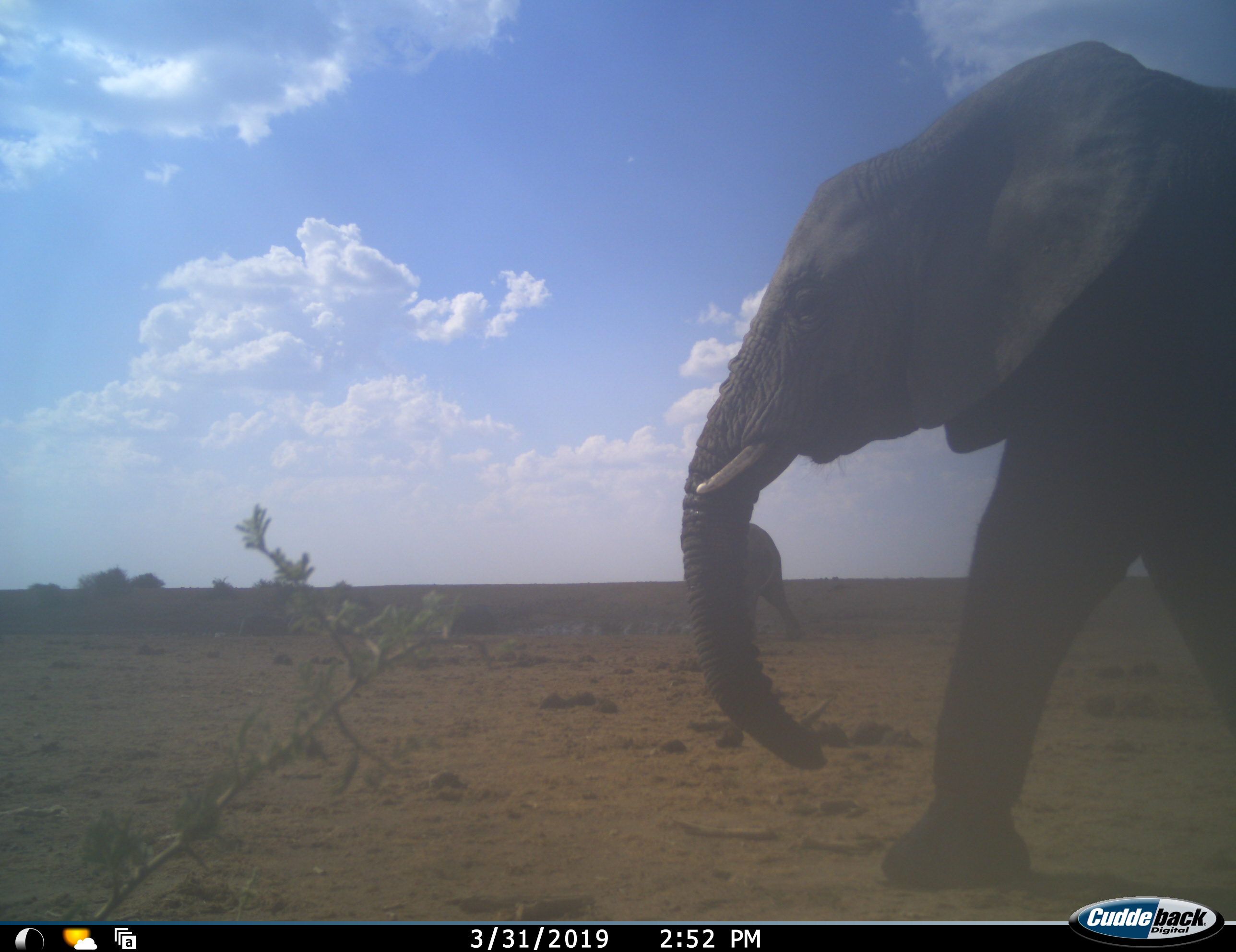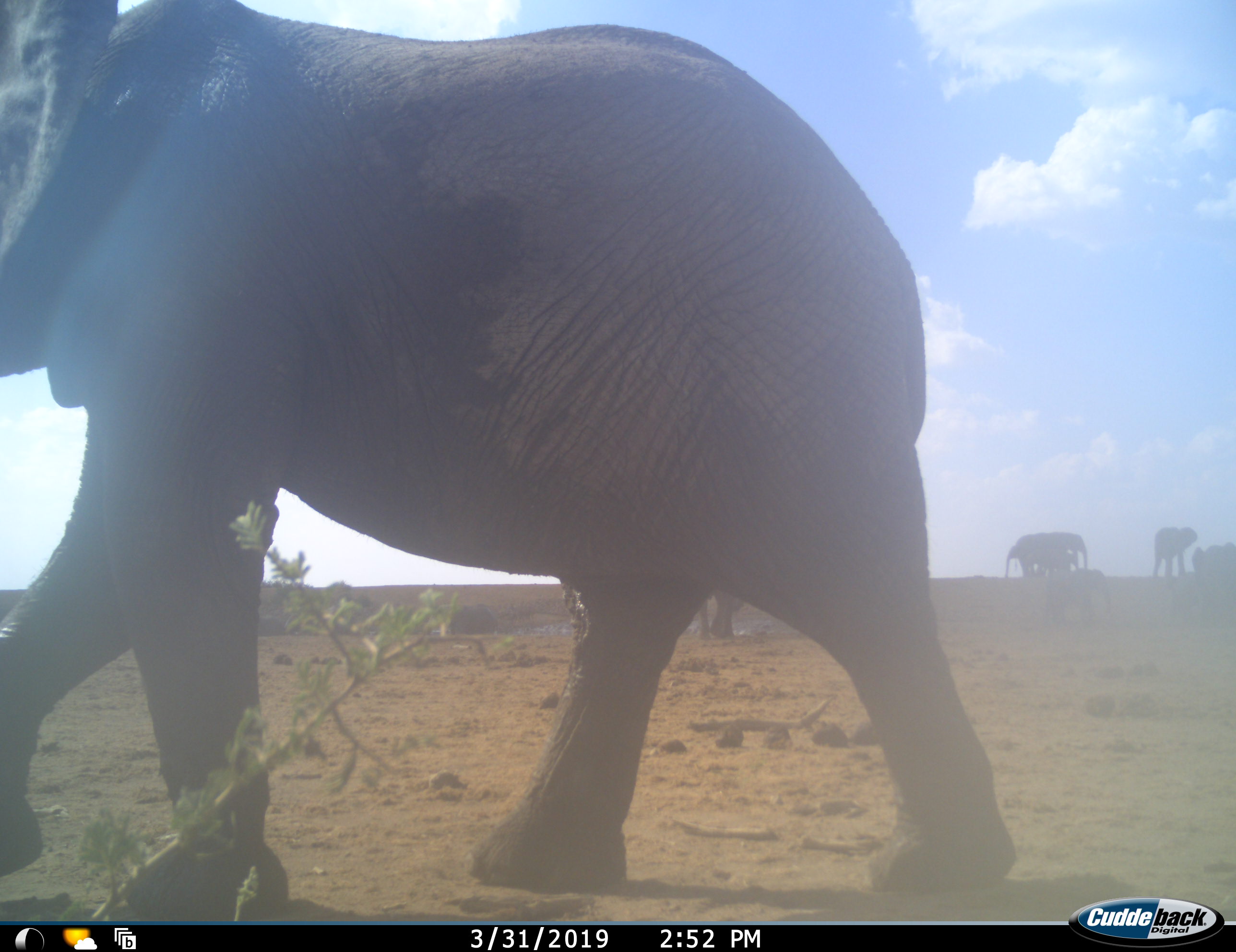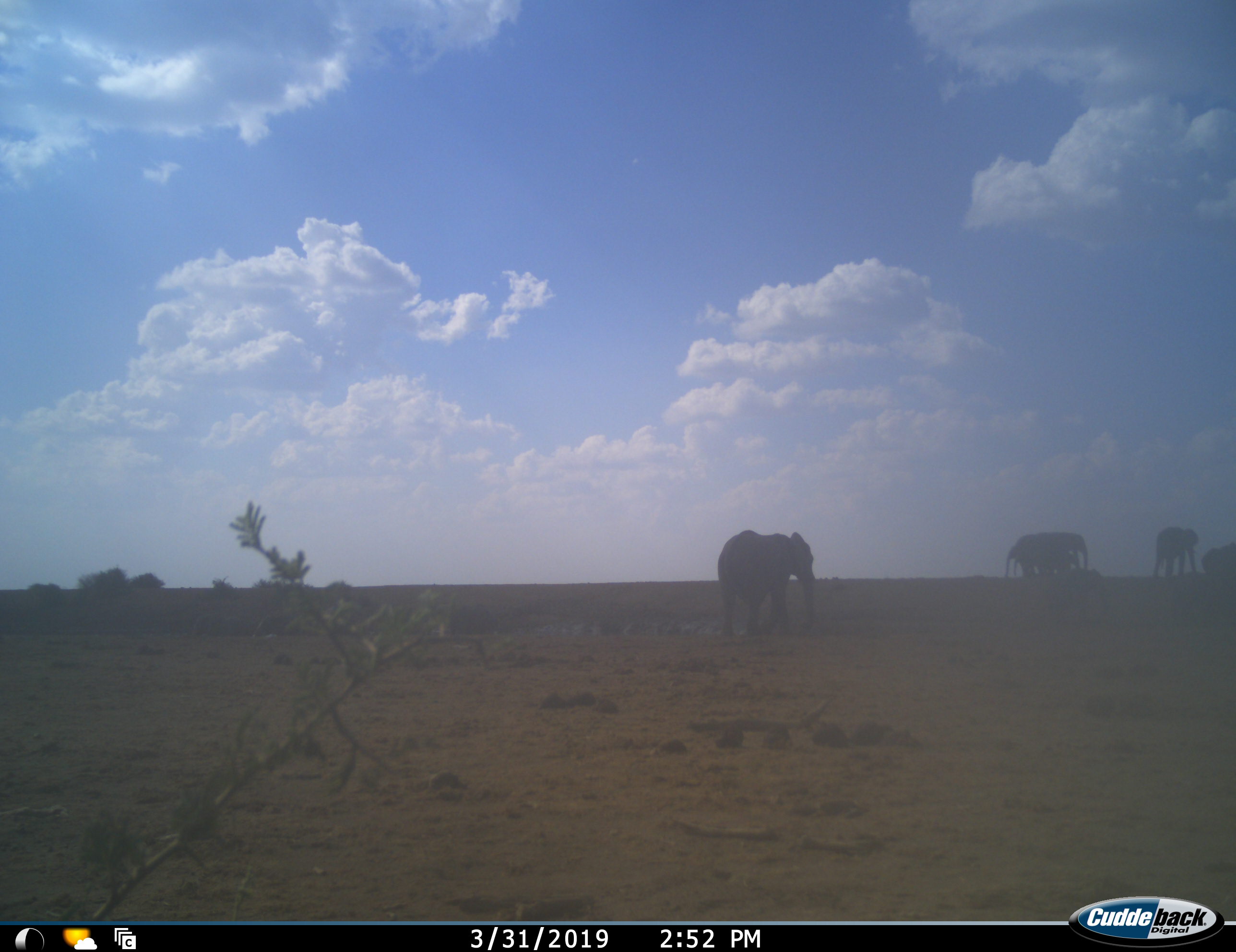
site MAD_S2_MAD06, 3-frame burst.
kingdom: Animalia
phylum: Chordata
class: Mammalia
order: Proboscidea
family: Elephantidae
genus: Loxodonta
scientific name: Loxodonta africana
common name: african bush elephant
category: elephant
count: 7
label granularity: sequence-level